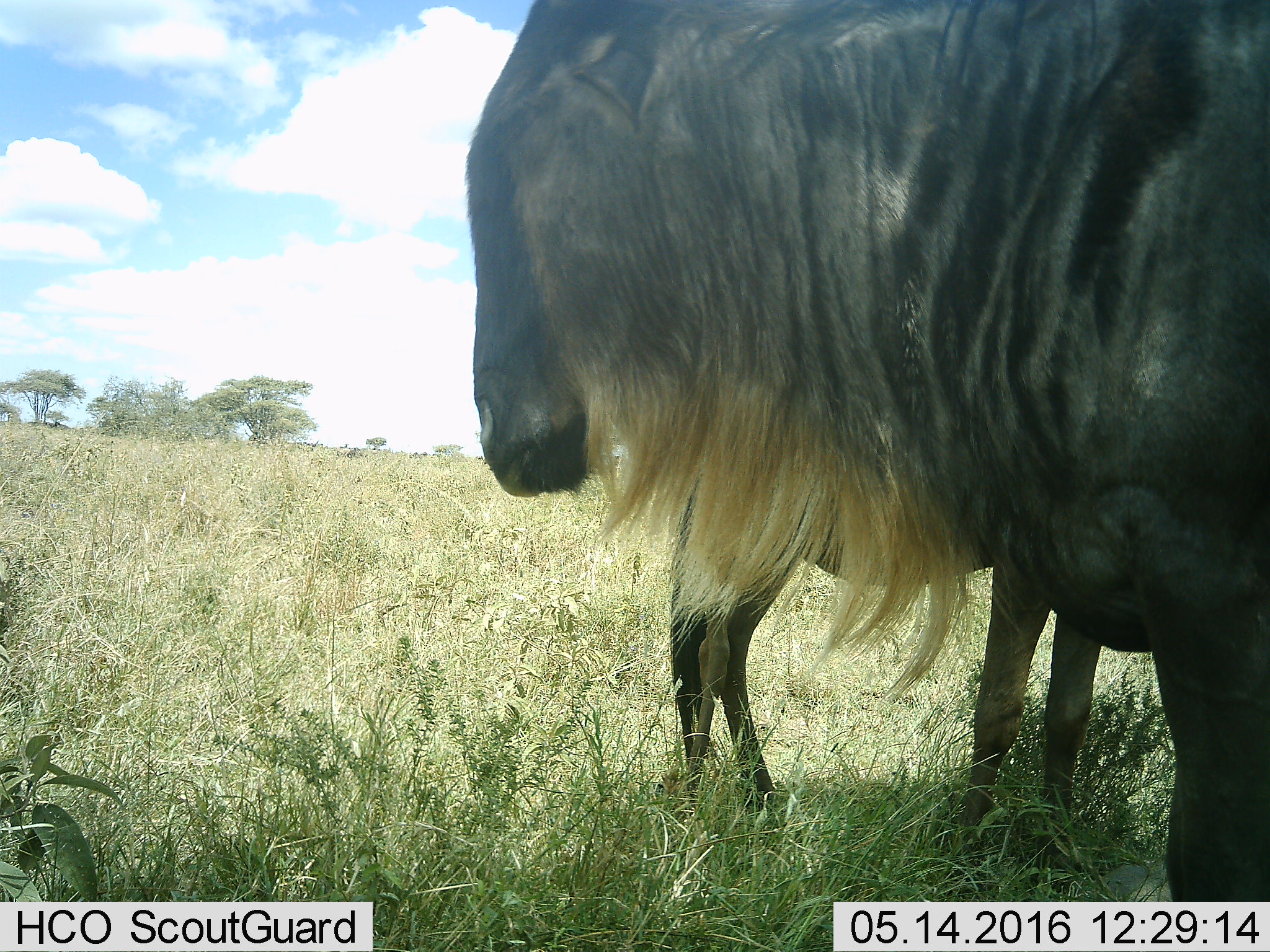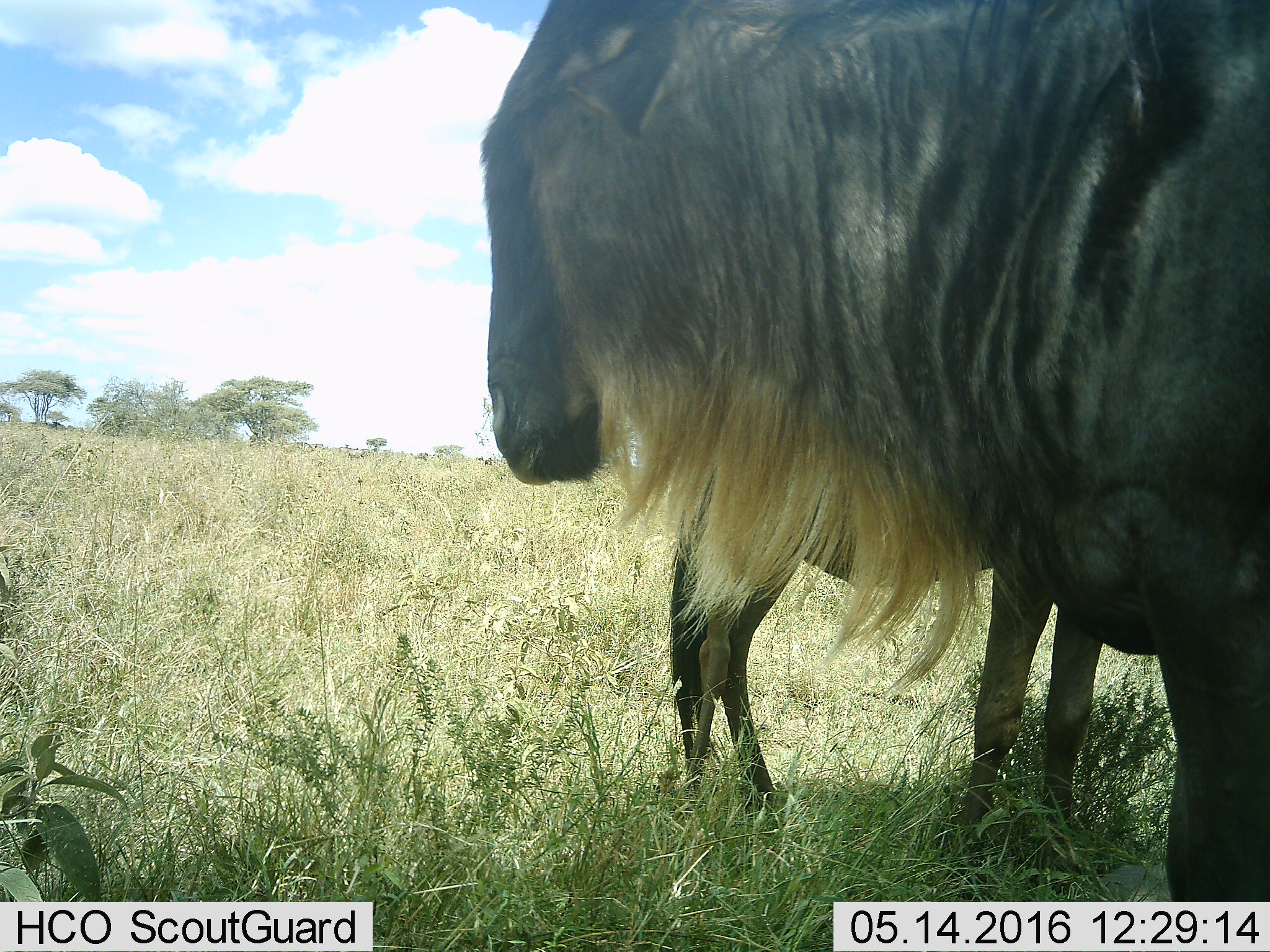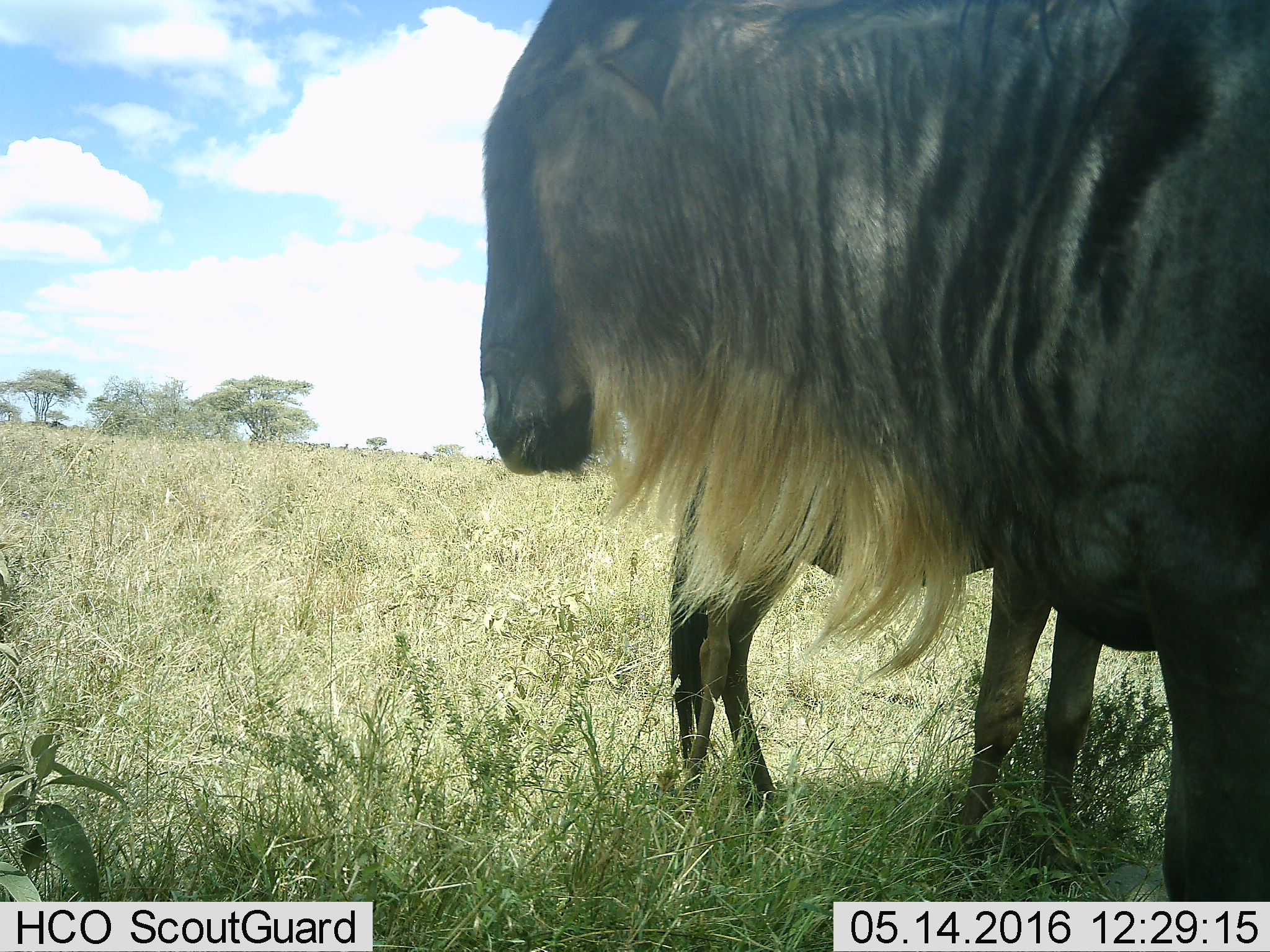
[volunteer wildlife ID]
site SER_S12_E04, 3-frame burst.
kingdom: Animalia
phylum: Chordata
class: Mammalia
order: Artiodactyla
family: Bovidae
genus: Connochaetes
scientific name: Connochaetes taurinus taurinus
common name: blue wildebeest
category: wildebeestblue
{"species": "wildebeestblue (blue wildebeest) (Connochaetes taurinus taurinus)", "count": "2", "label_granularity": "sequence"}